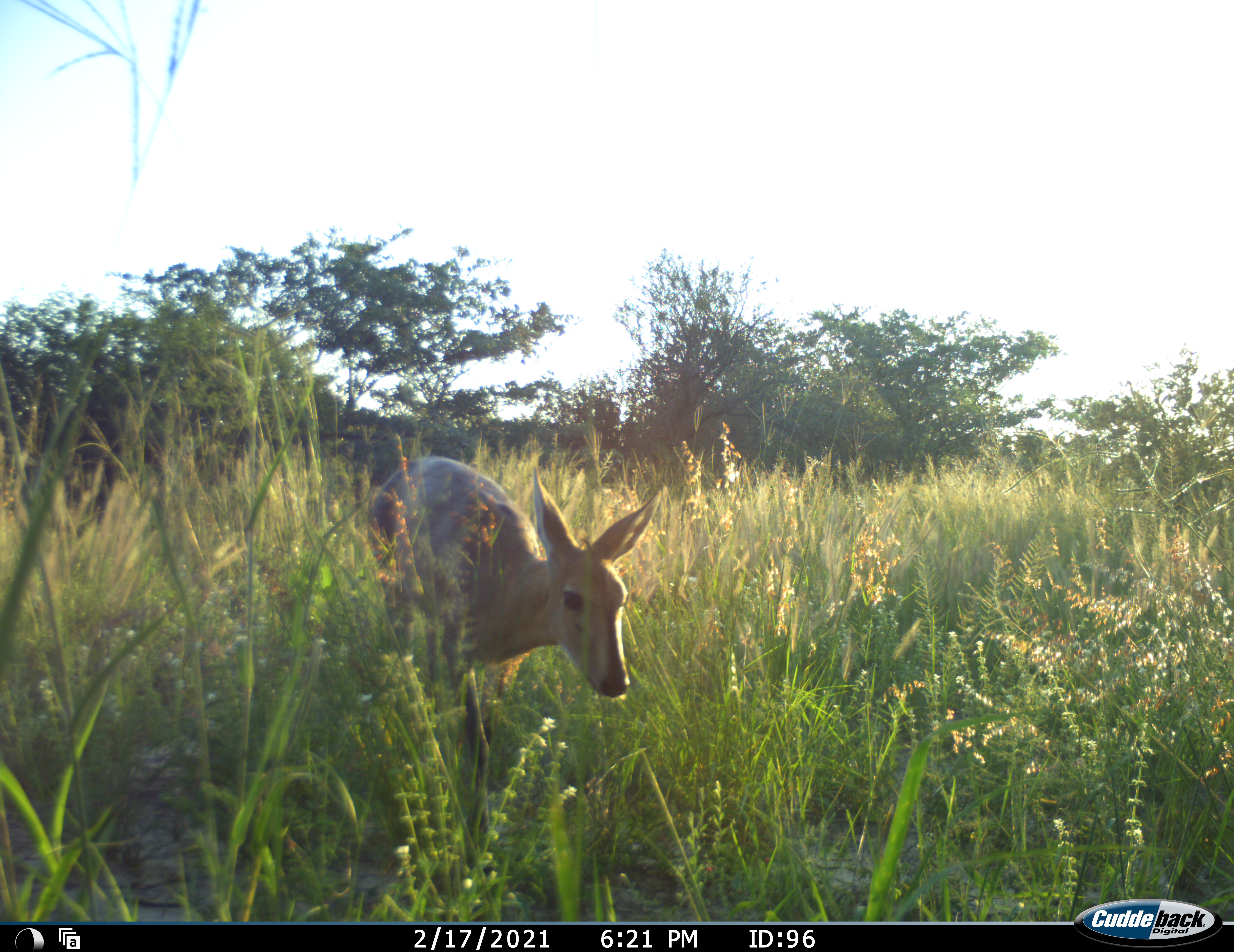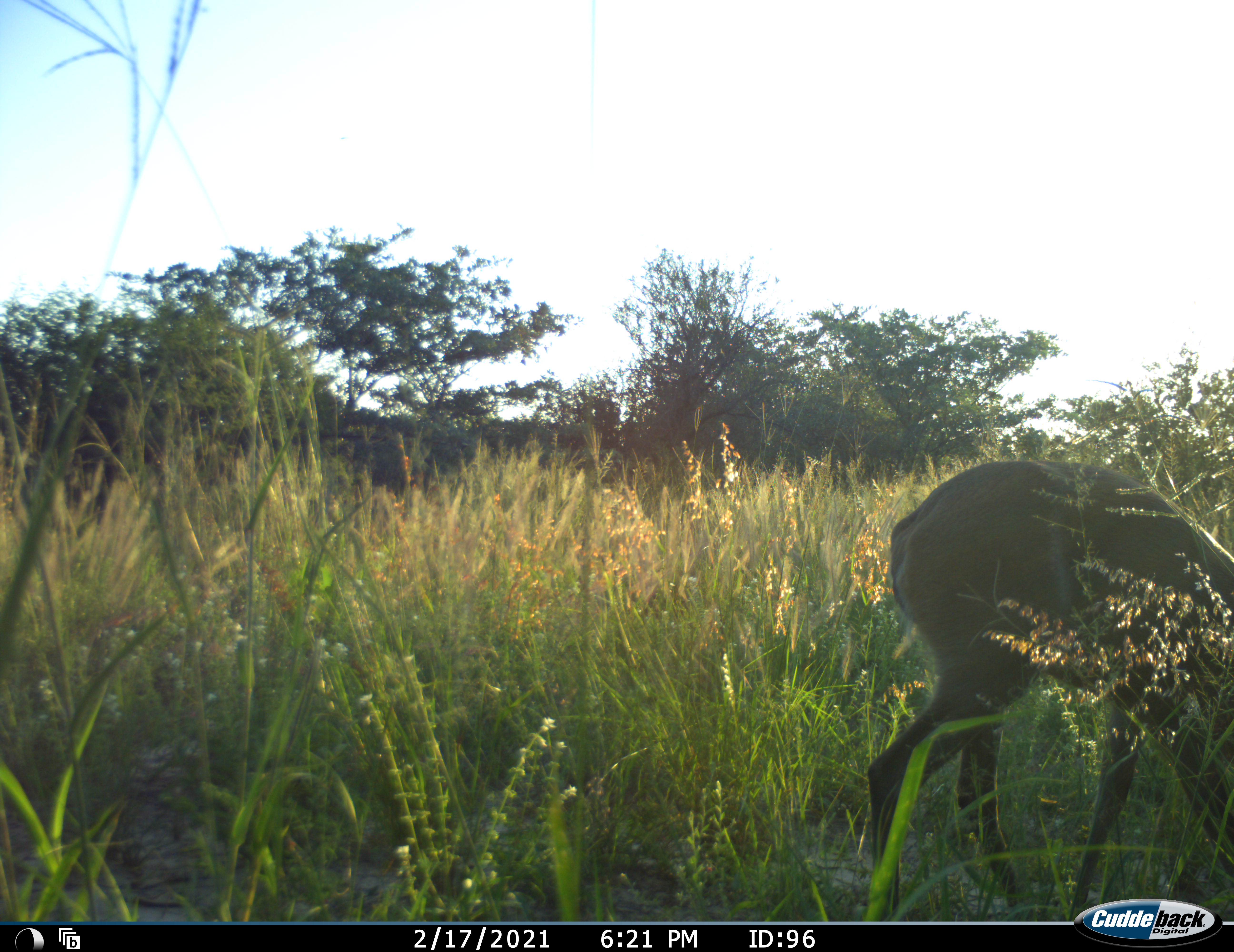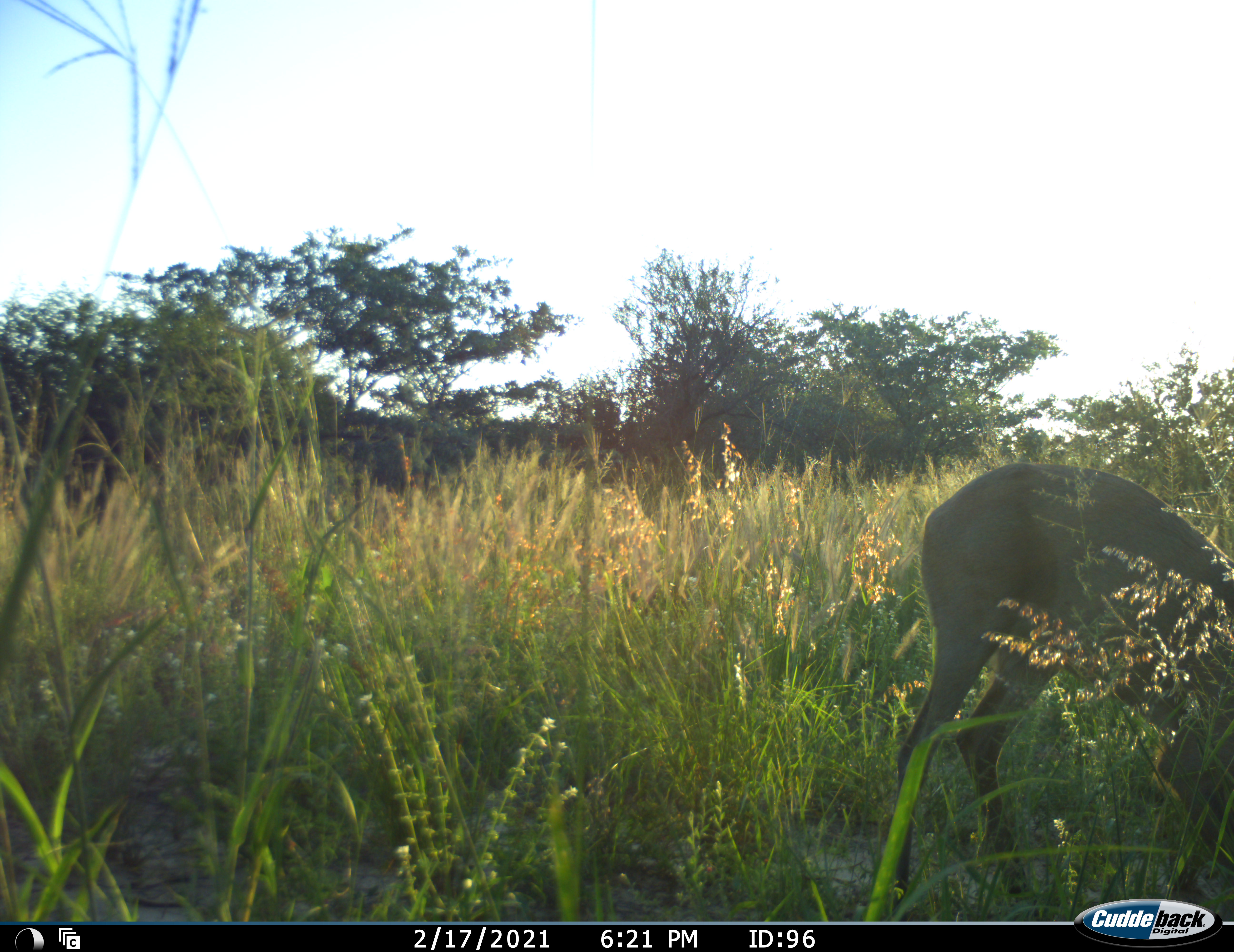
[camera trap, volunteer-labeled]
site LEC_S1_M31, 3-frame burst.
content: unidentified animal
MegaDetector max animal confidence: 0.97